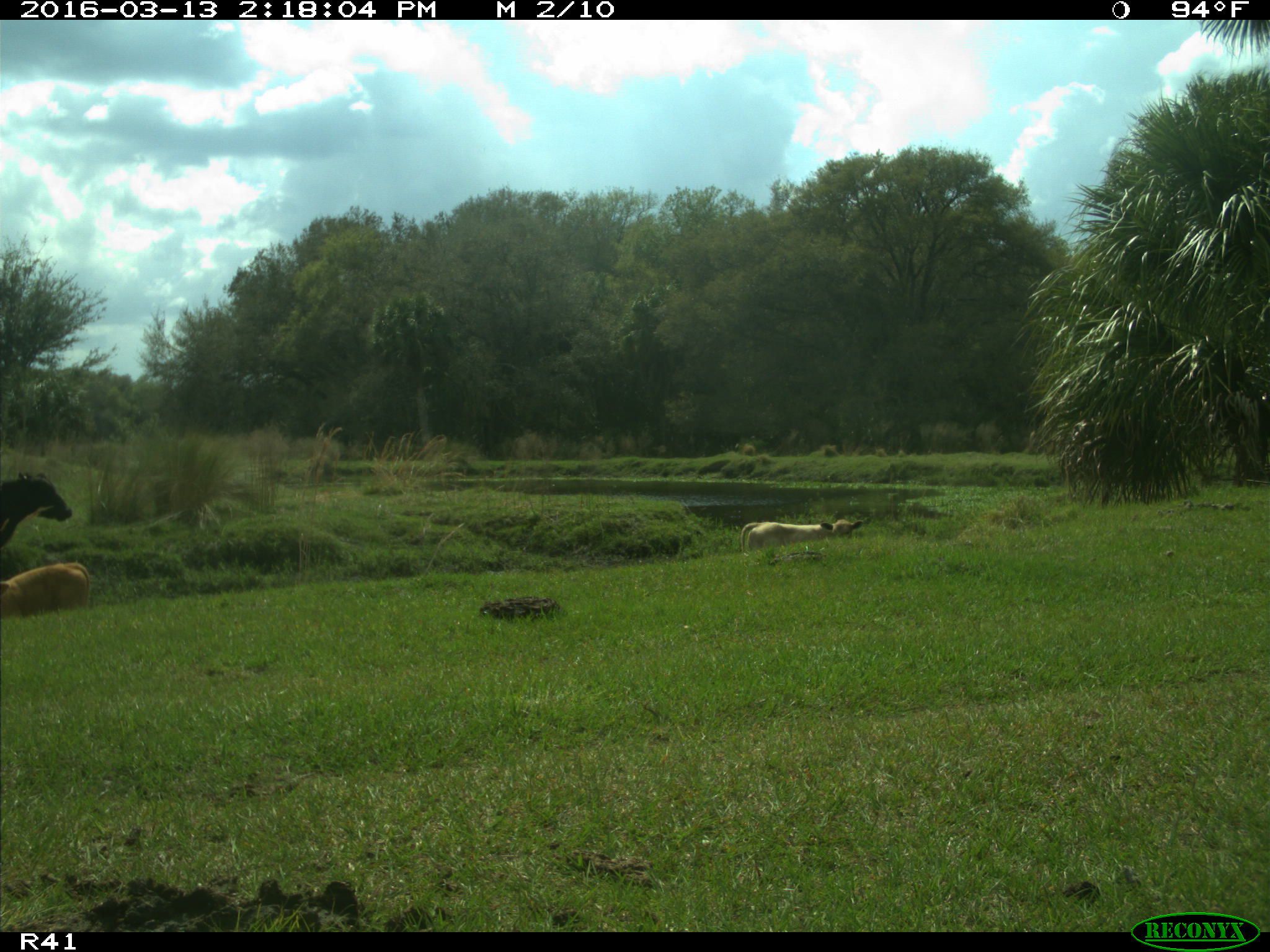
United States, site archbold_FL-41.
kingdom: Animalia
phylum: Chordata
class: Mammalia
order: Artiodactyla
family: Bovidae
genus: Bos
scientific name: Bos taurus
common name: domestic cow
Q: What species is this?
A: Bos taurus (domestic cow).